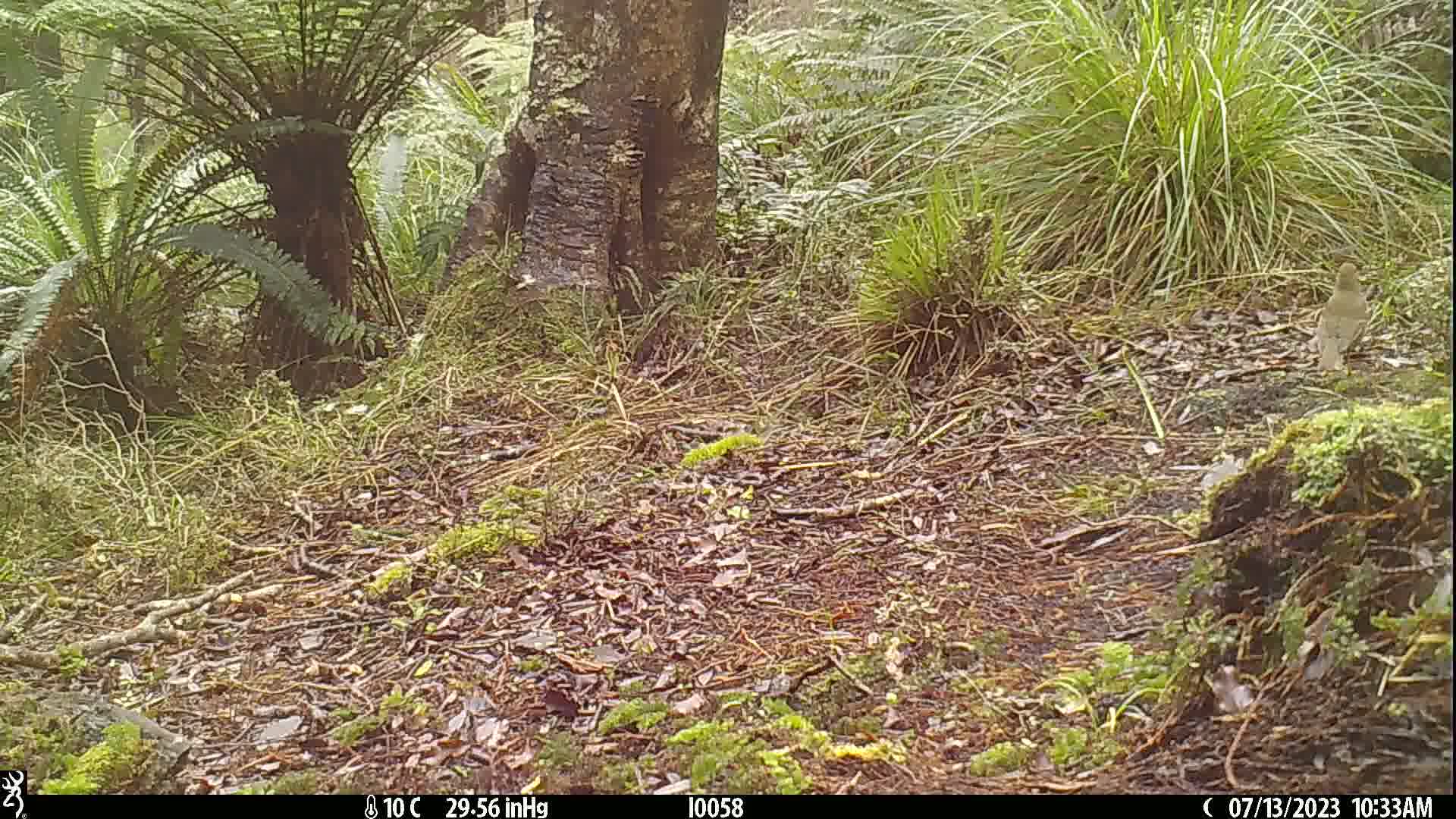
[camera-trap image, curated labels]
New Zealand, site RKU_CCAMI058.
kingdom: Animalia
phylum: Chordata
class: Aves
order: Passeriformes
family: Turdidae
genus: Turdus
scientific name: Turdus philomelos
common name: song thrush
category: thrush